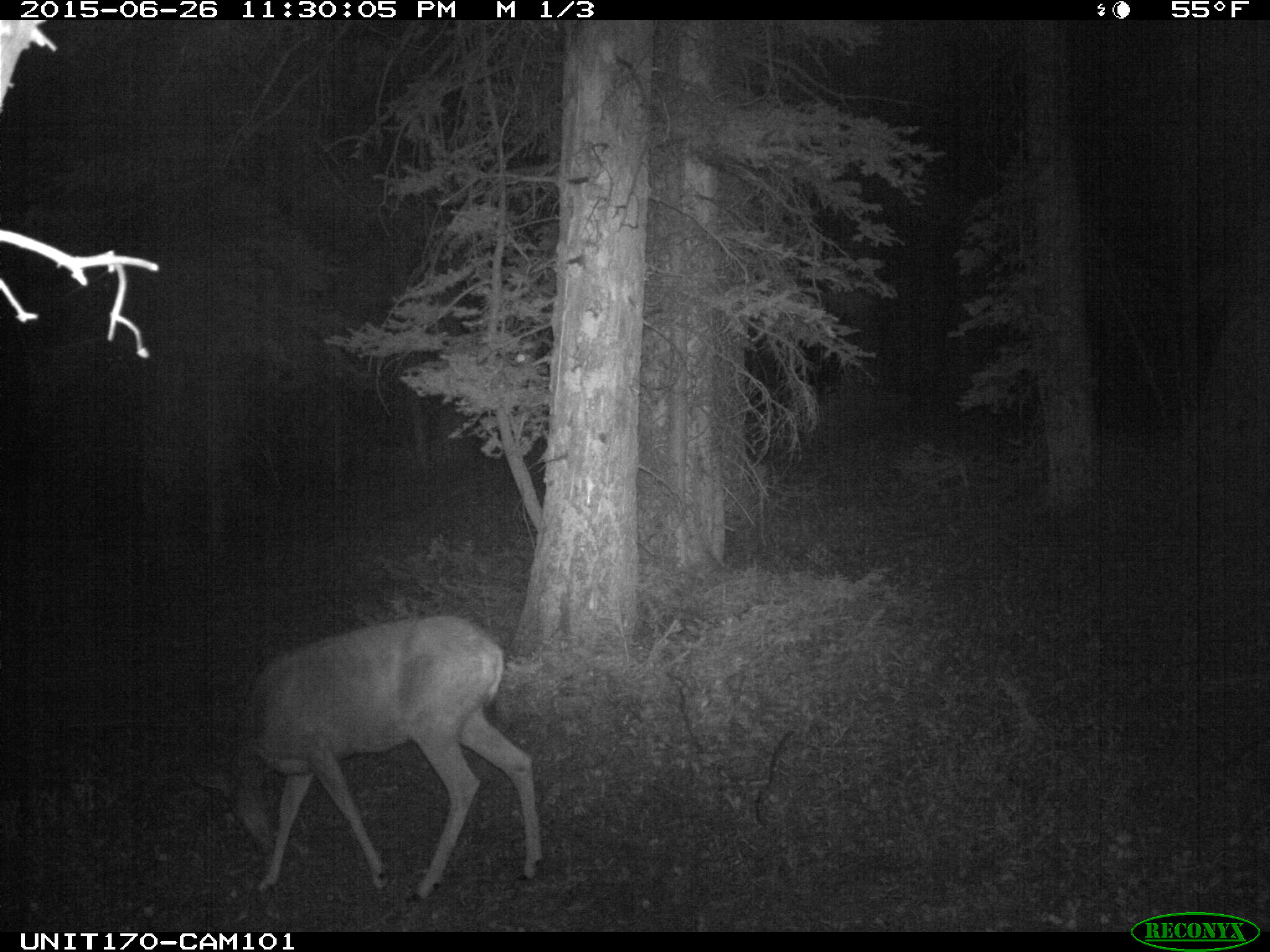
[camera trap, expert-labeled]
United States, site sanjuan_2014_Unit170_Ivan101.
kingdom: Animalia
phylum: Chordata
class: Mammalia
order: Artiodactyla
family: Cervidae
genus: Odocoileus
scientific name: Odocoileus hemionus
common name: mule deer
Odocoileus hemionus (mule deer).